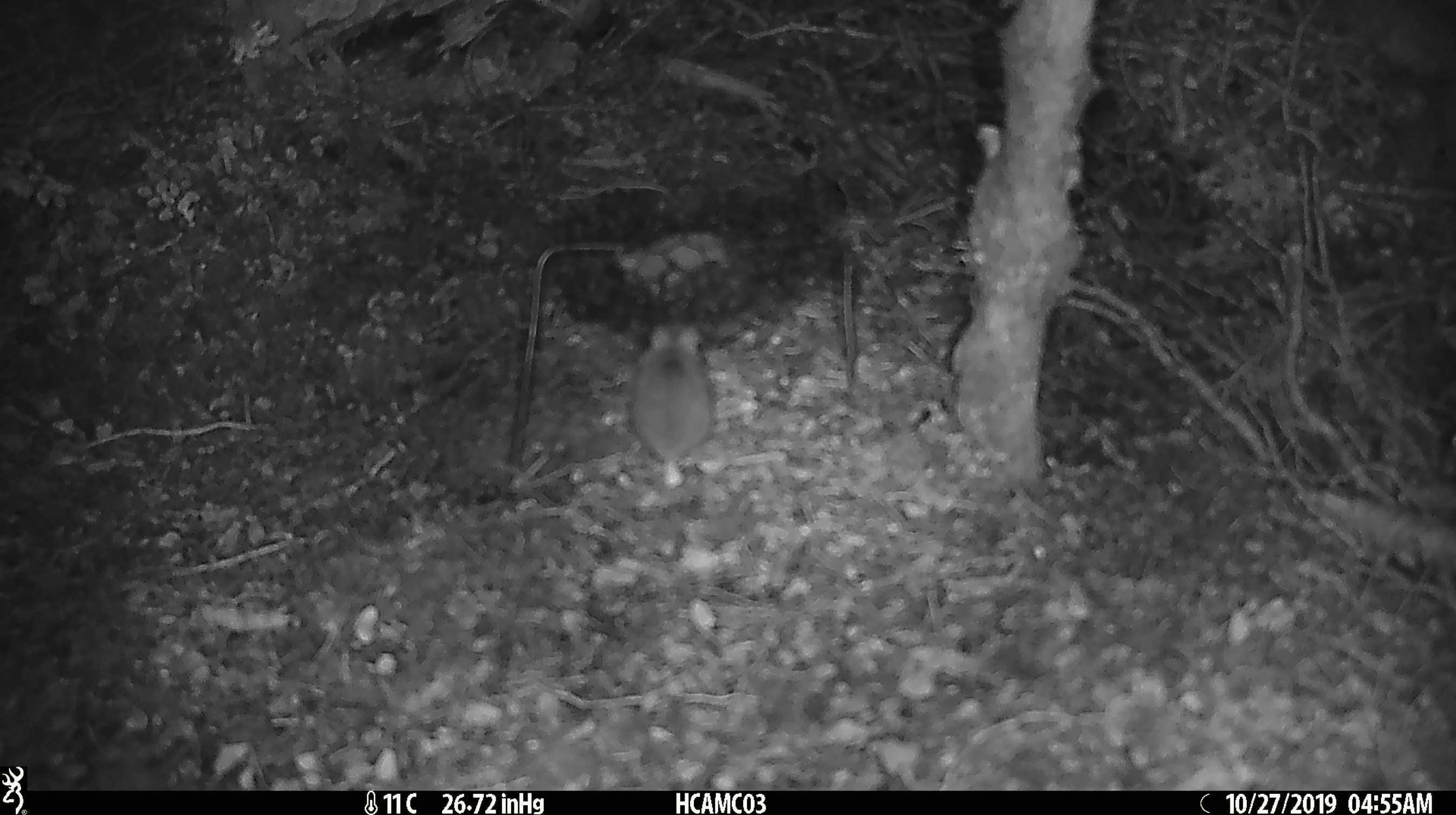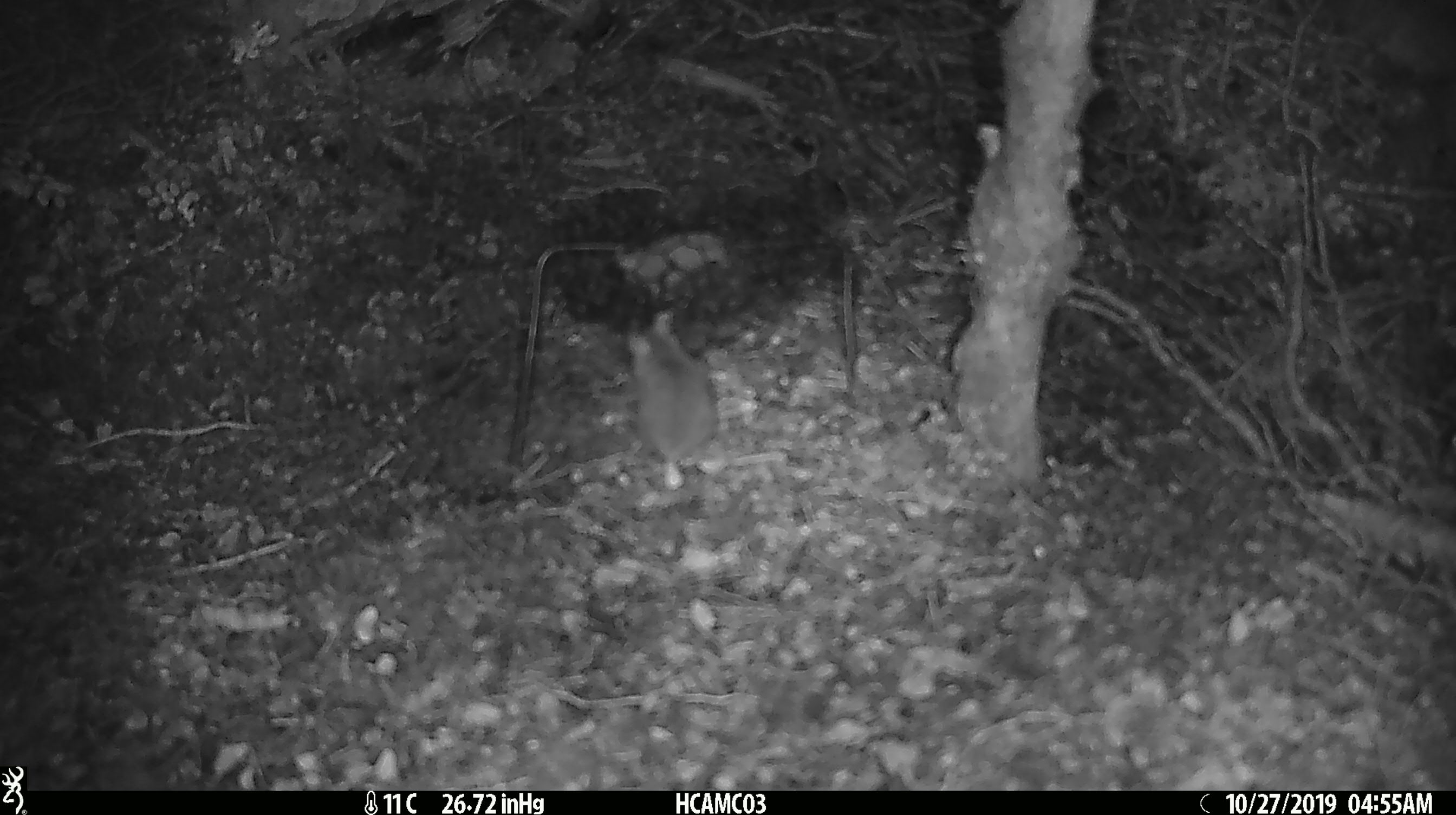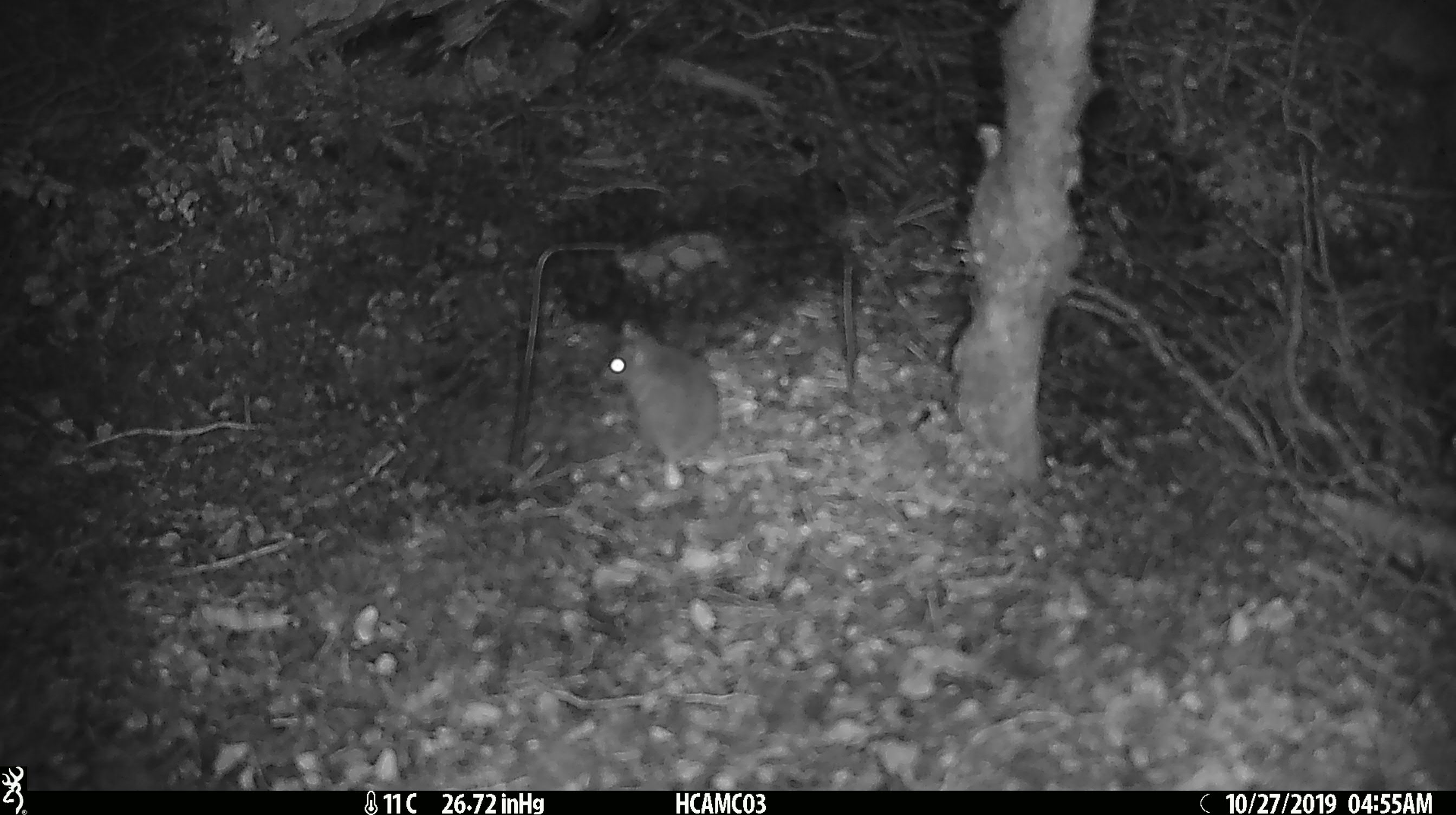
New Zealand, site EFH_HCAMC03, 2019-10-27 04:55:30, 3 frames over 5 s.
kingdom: Animalia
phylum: Chordata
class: Mammalia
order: Rodentia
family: Muridae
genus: Mus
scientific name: Mus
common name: mouse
Mouse (Mus).